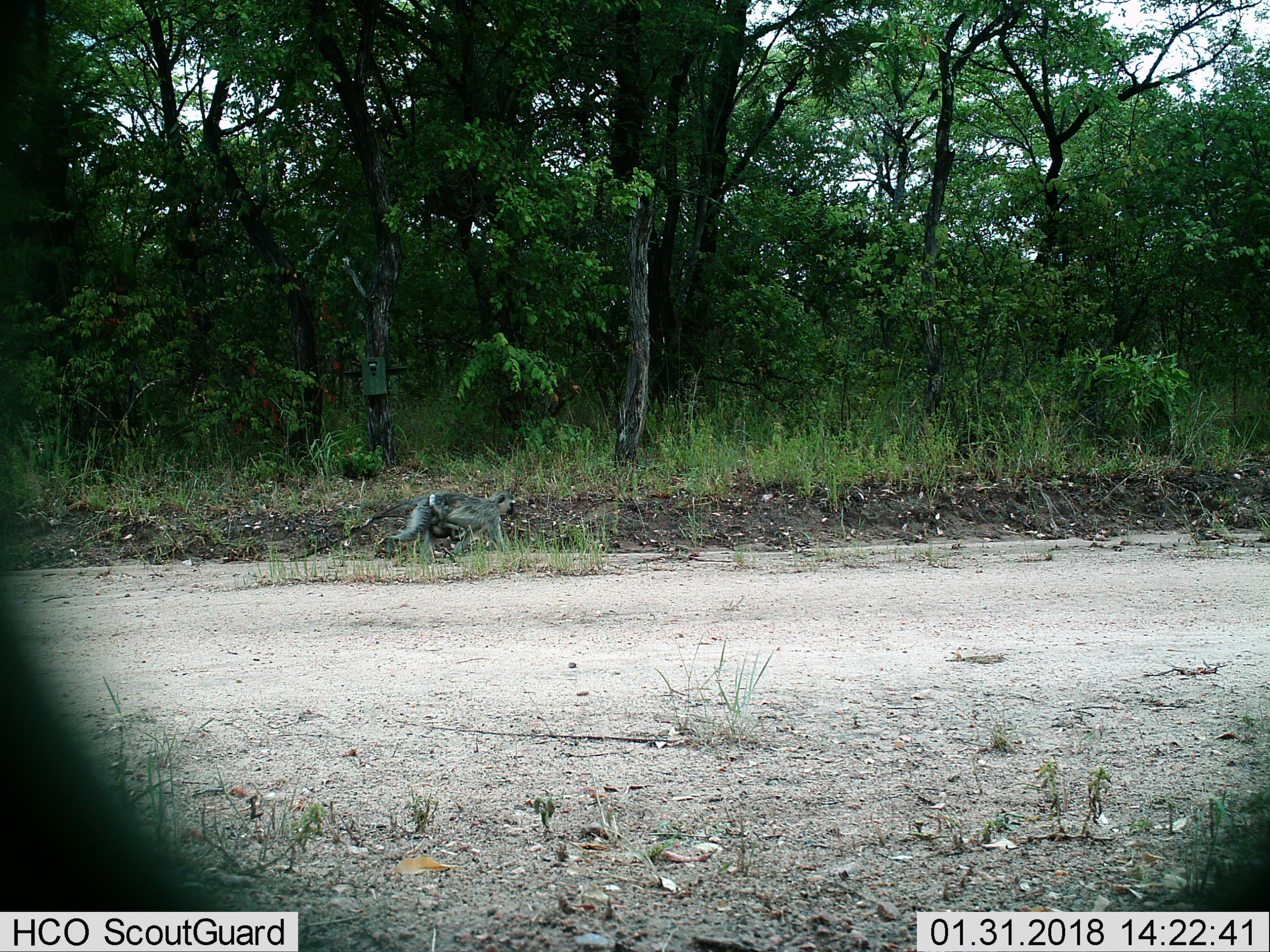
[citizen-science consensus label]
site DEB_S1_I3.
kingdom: Animalia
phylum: Chordata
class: Mammalia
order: Primates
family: Cercopithecidae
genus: Chlorocebus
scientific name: Chlorocebus pygerythrus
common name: vervet monkey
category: monkeyvervet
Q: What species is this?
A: Monkeyvervet (vervet monkey) (Chlorocebus pygerythrus).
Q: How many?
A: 2.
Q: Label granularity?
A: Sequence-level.